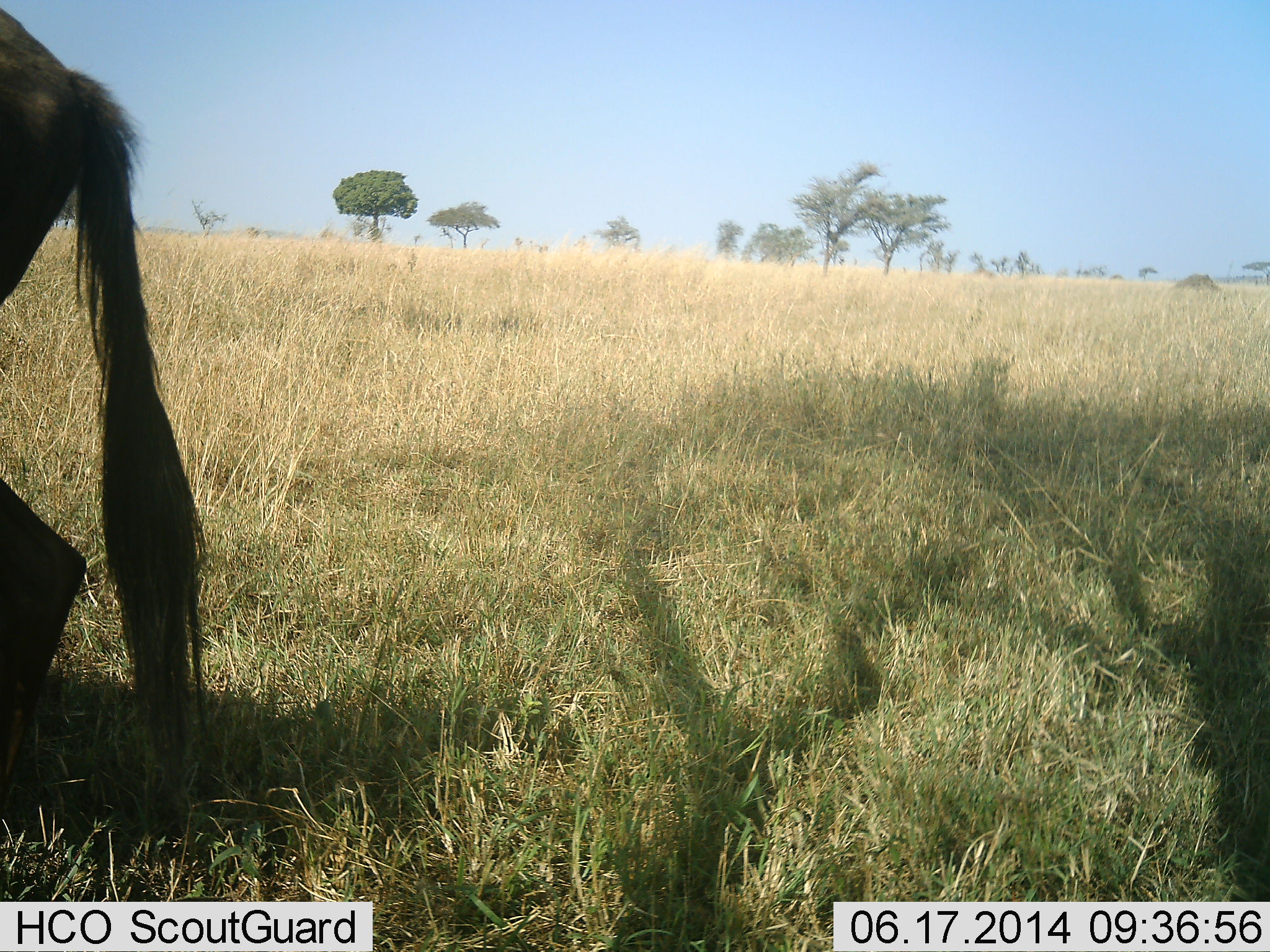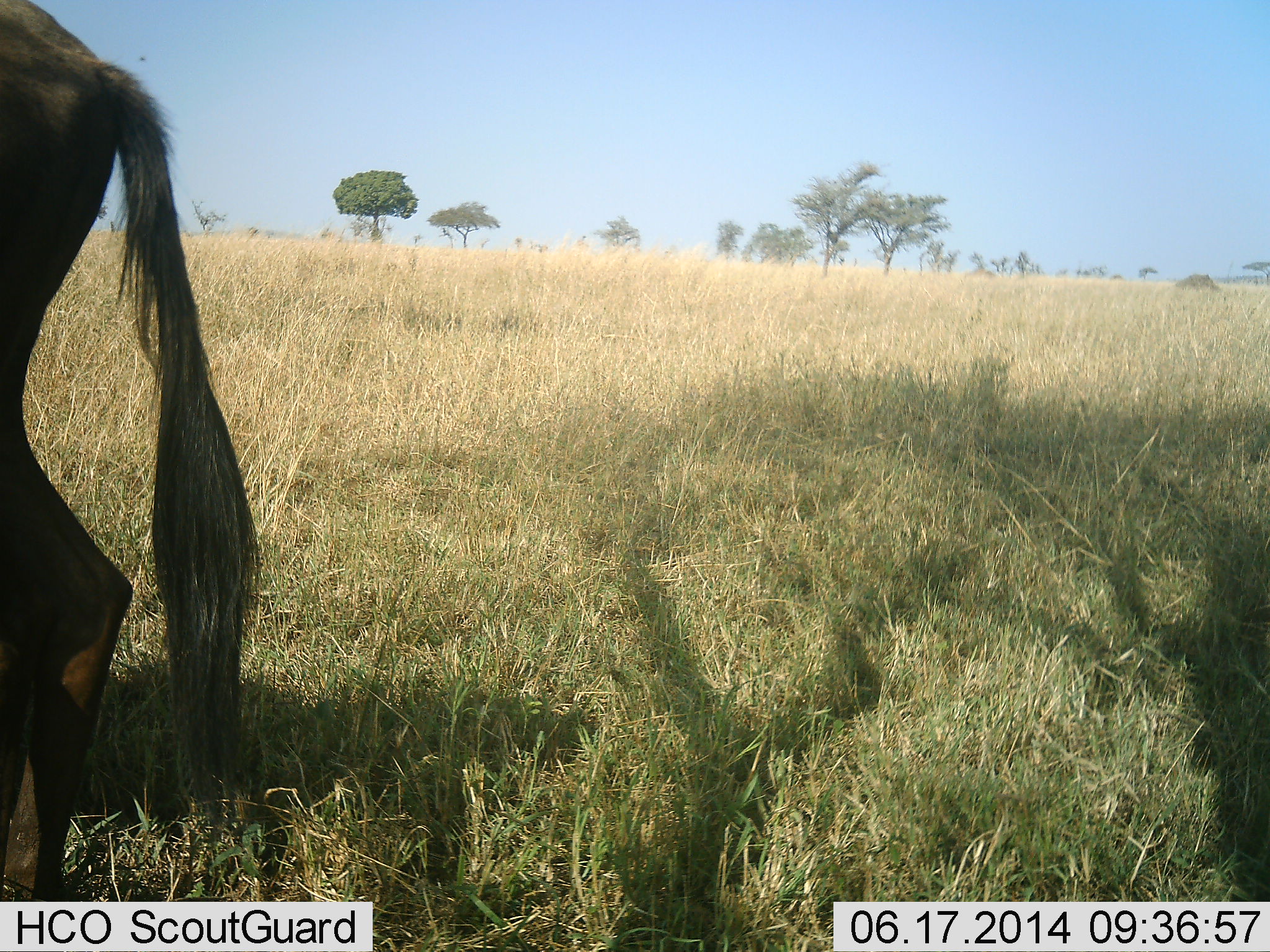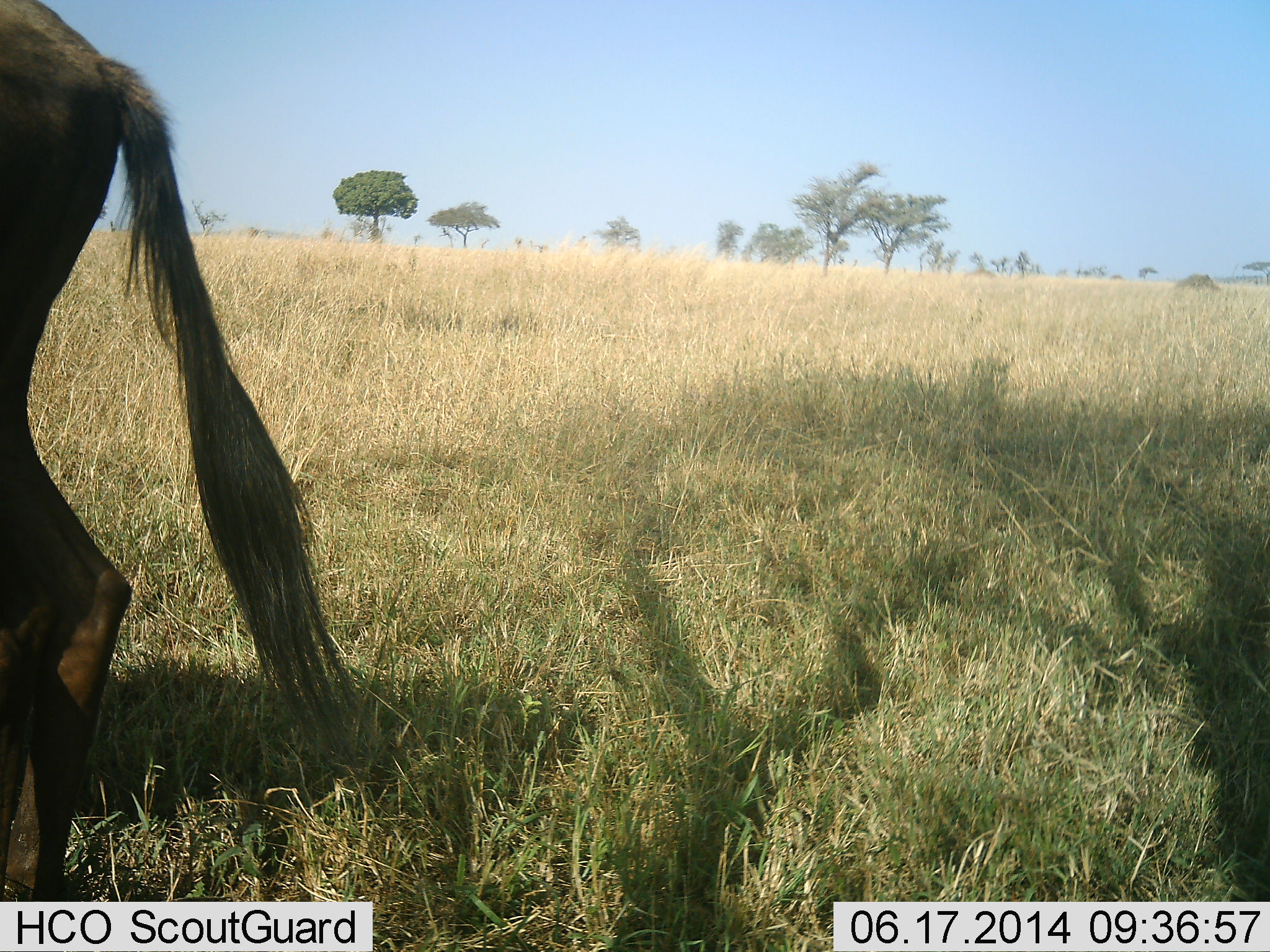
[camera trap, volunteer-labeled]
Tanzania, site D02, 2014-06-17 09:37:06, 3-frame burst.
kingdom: Animalia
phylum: Chordata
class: Mammalia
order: Artiodactyla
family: Bovidae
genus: Connochaetes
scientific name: Connochaetes taurinus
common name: blue wildebeest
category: wildebeest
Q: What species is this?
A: Wildebeest (blue wildebeest) (Connochaetes taurinus).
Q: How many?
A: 1.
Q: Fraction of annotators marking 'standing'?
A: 55%.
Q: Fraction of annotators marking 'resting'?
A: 0%.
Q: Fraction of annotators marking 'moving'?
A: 45%.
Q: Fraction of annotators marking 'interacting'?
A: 0%.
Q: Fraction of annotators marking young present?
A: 0%.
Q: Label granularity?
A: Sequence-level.